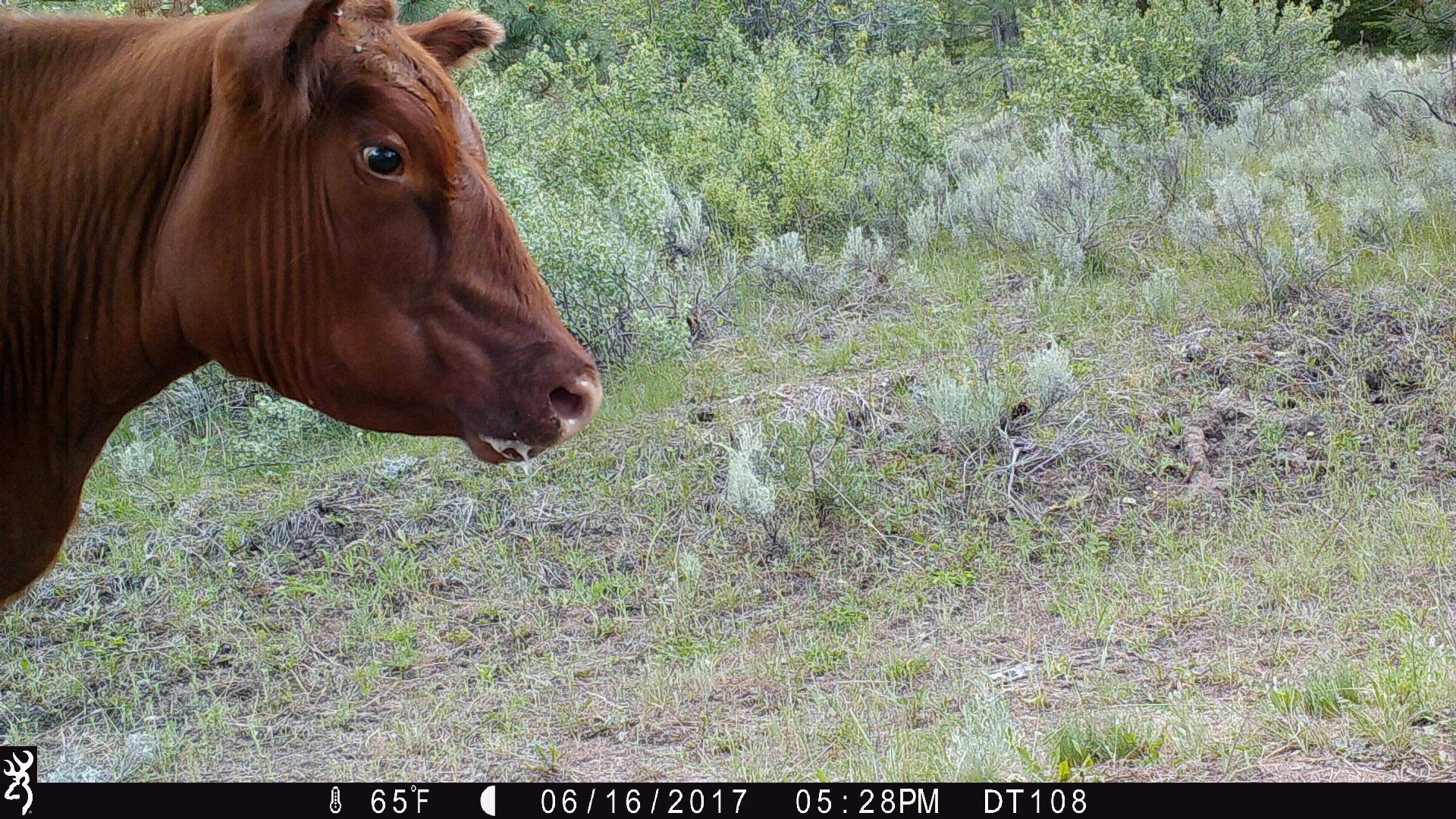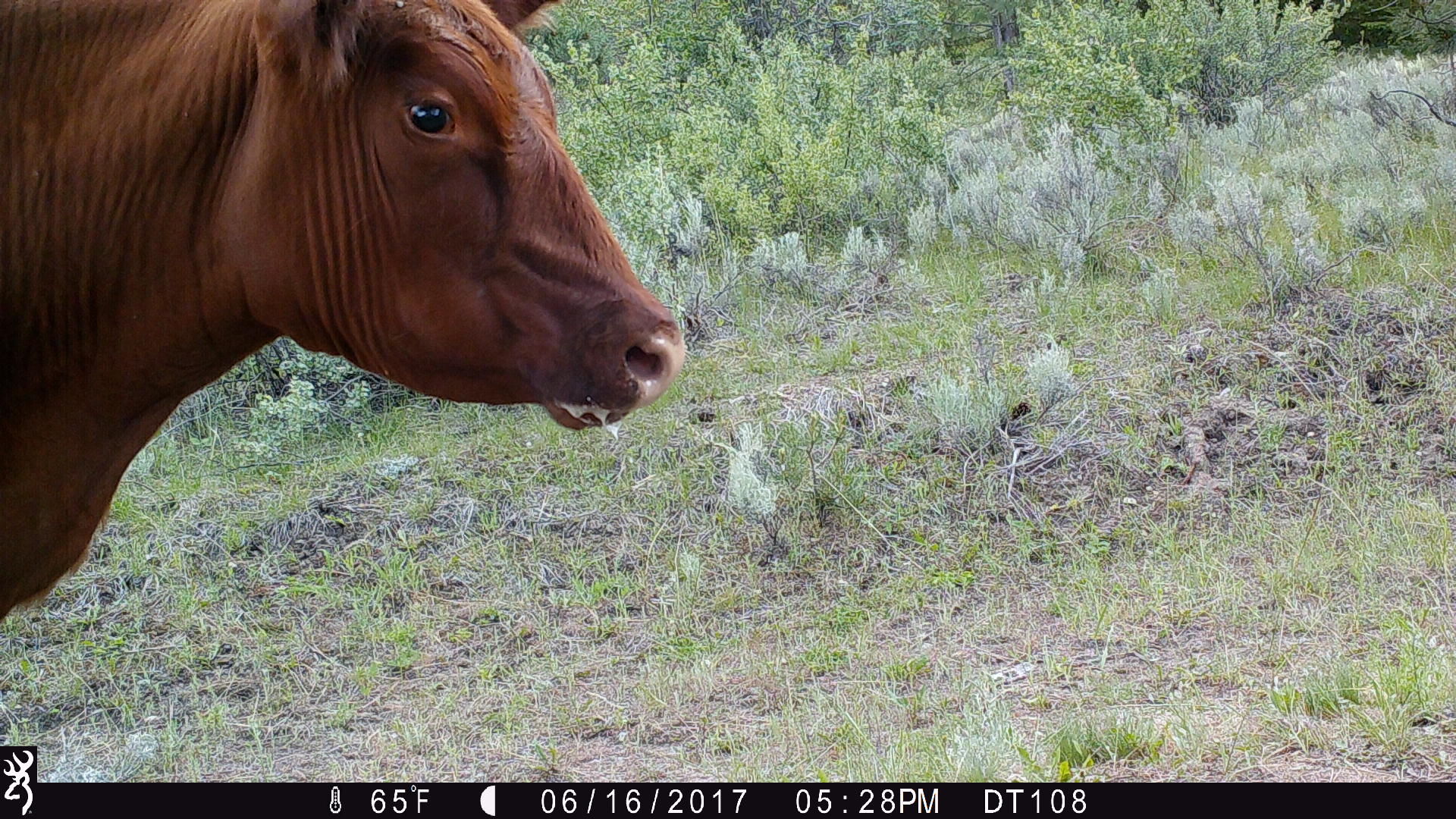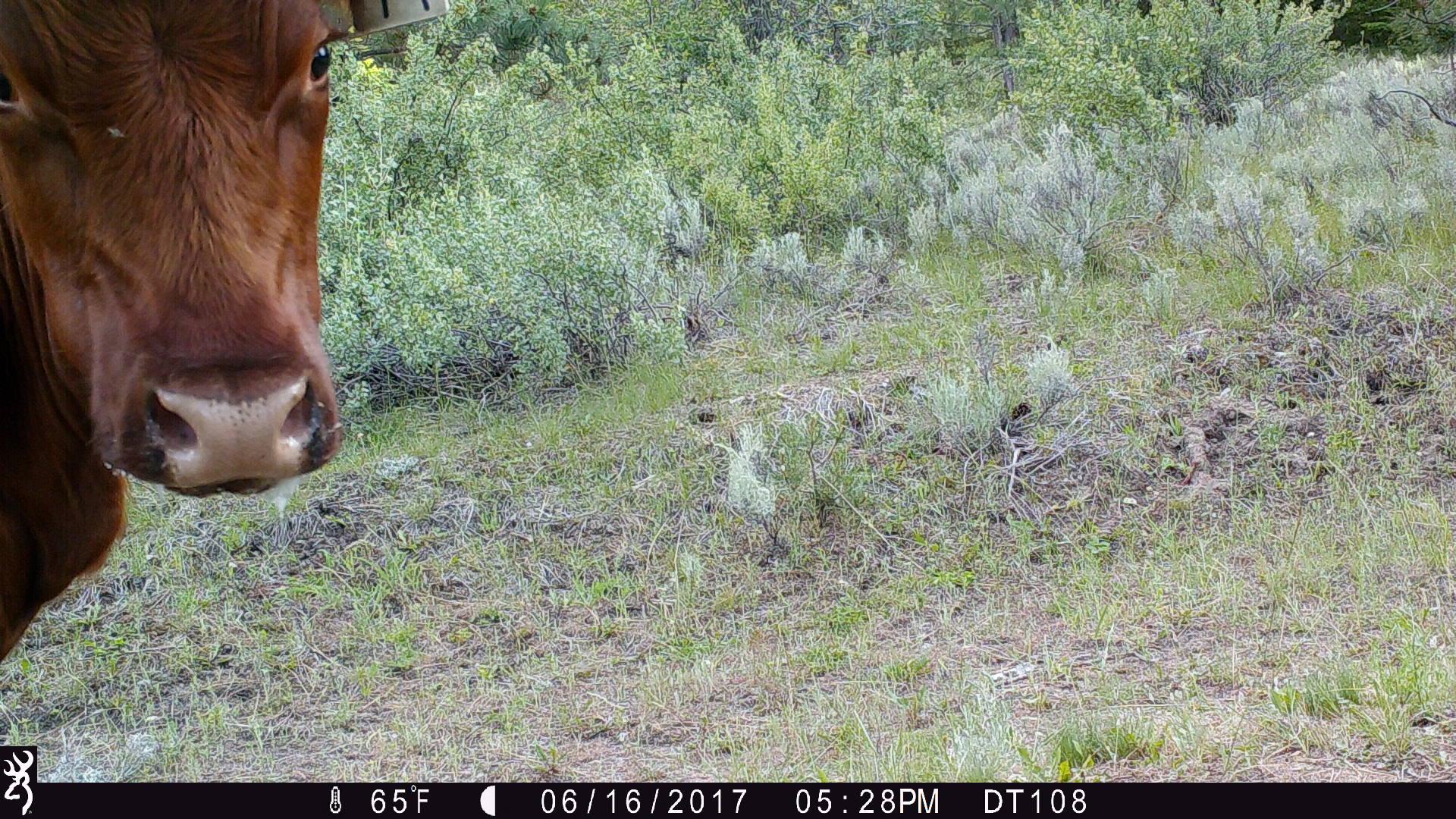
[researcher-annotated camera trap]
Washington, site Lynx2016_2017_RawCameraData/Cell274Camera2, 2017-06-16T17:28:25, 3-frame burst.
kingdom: Animalia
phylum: Chordata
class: Mammalia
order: Artiodactyla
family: Bovidae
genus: Bos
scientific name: Bos taurus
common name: domestic cattle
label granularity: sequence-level